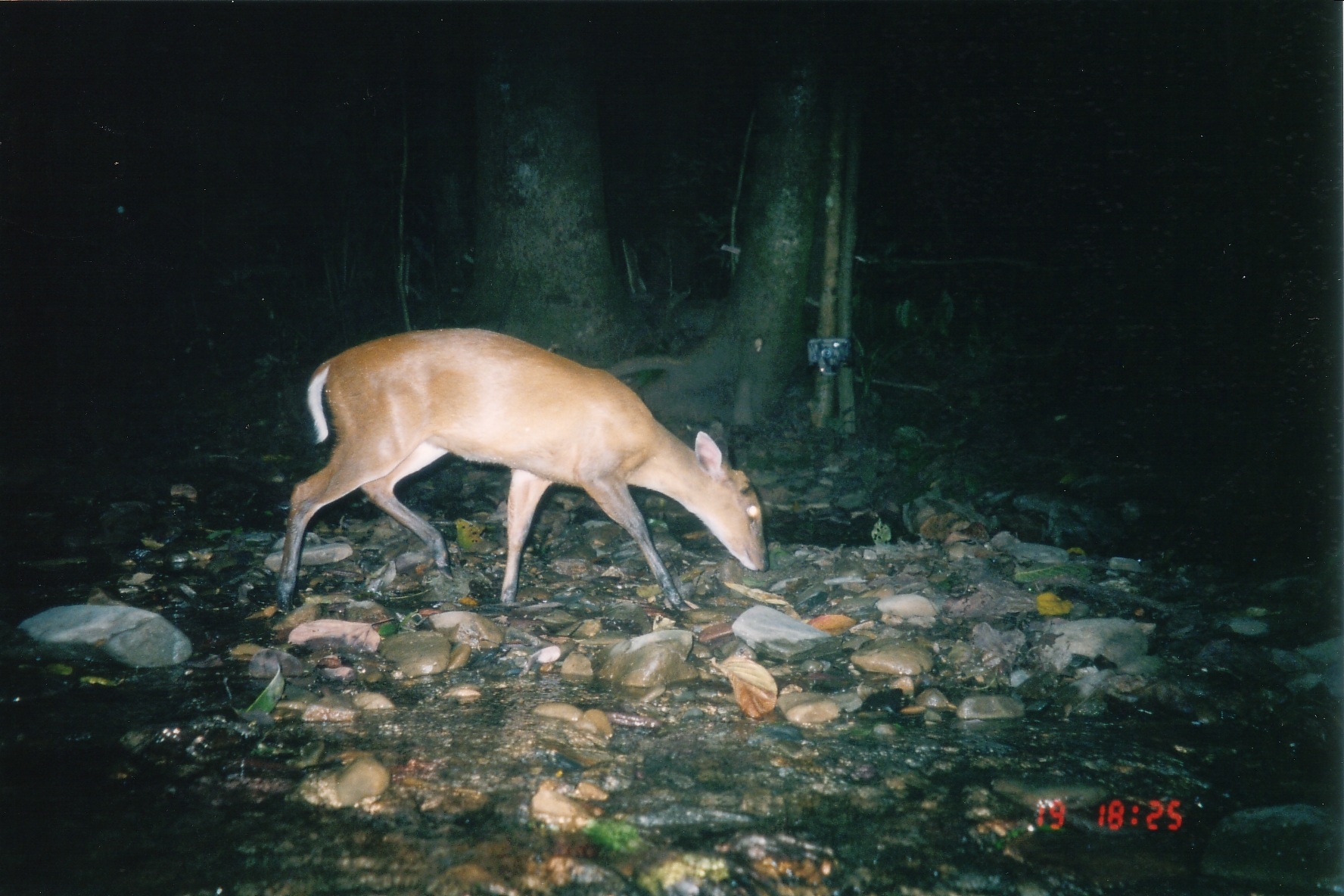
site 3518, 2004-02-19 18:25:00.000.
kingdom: Animalia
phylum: Chordata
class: Mammalia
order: Artiodactyla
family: Cervidae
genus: Muntiacus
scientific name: Muntiacus muntjak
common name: southern red muntjac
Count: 1.